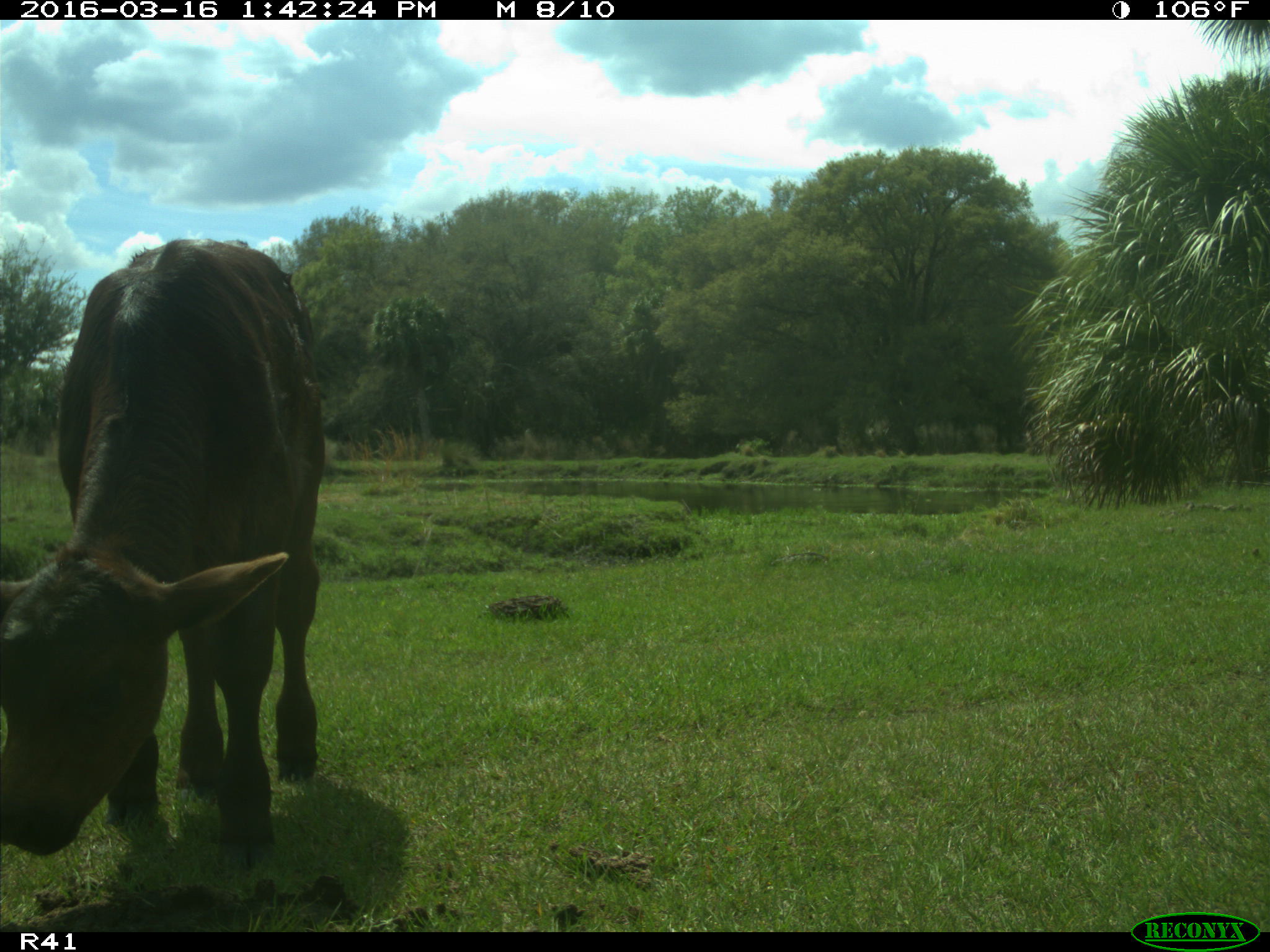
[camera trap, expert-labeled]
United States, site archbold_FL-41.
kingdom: Animalia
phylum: Chordata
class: Mammalia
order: Artiodactyla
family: Bovidae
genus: Bos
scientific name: Bos taurus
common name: domestic cow